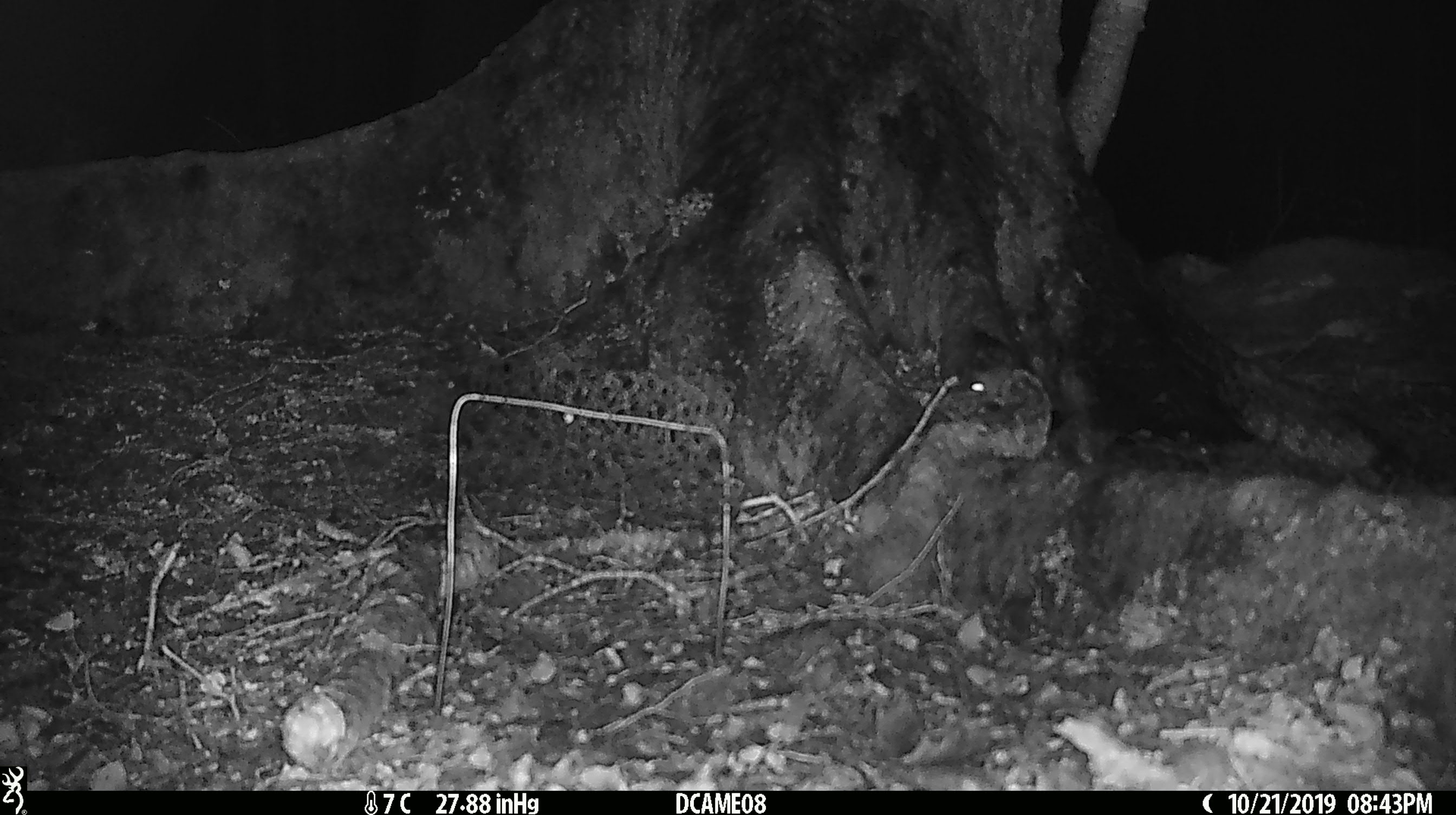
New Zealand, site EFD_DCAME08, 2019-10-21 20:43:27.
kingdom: Animalia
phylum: Chordata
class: Mammalia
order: Rodentia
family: Muridae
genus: Mus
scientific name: Mus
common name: mouse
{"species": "mouse (Mus)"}